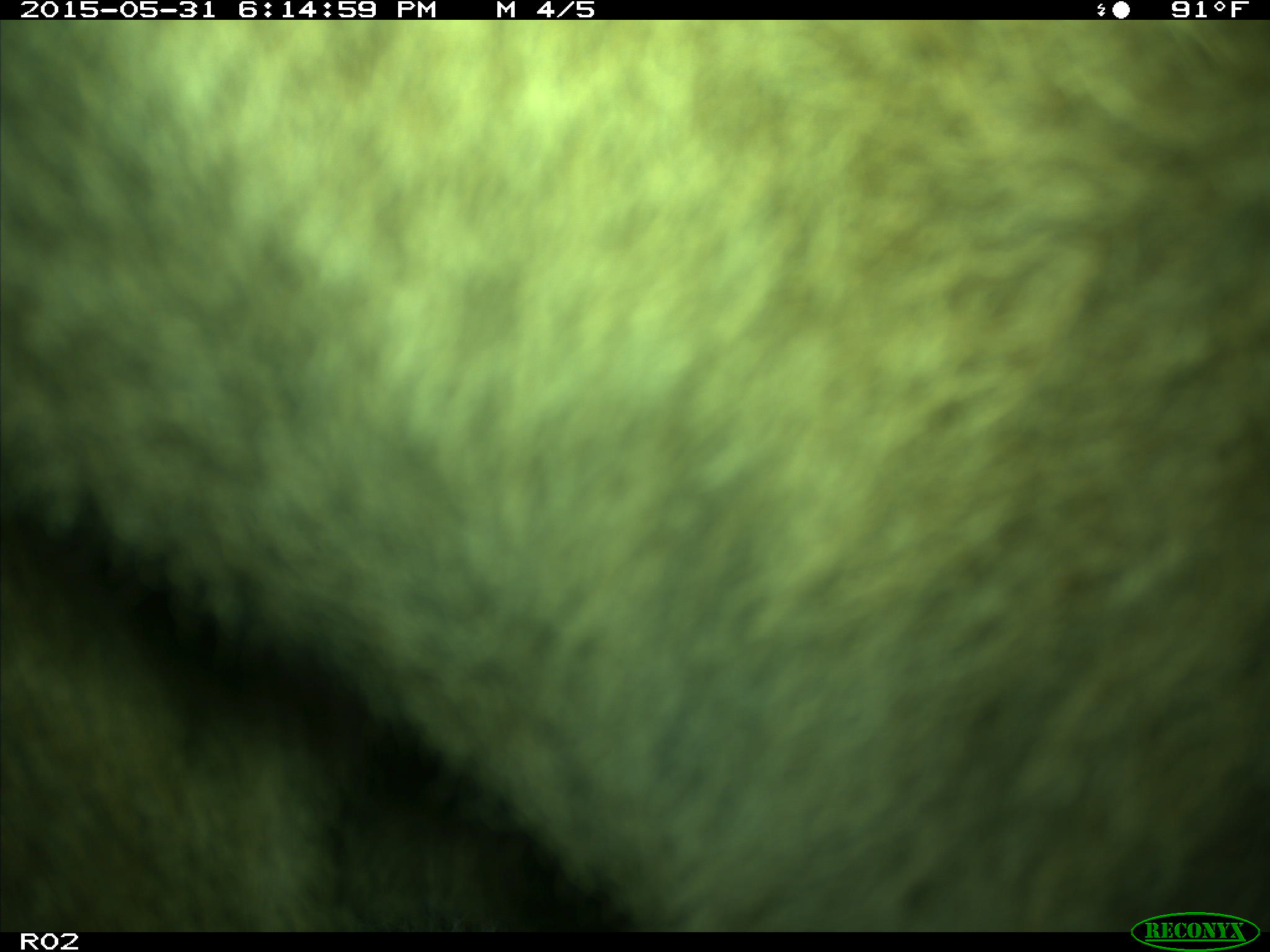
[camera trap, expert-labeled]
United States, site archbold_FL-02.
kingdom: Animalia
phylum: Chordata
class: Mammalia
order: Artiodactyla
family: Bovidae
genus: Bos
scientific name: Bos taurus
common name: domestic cow